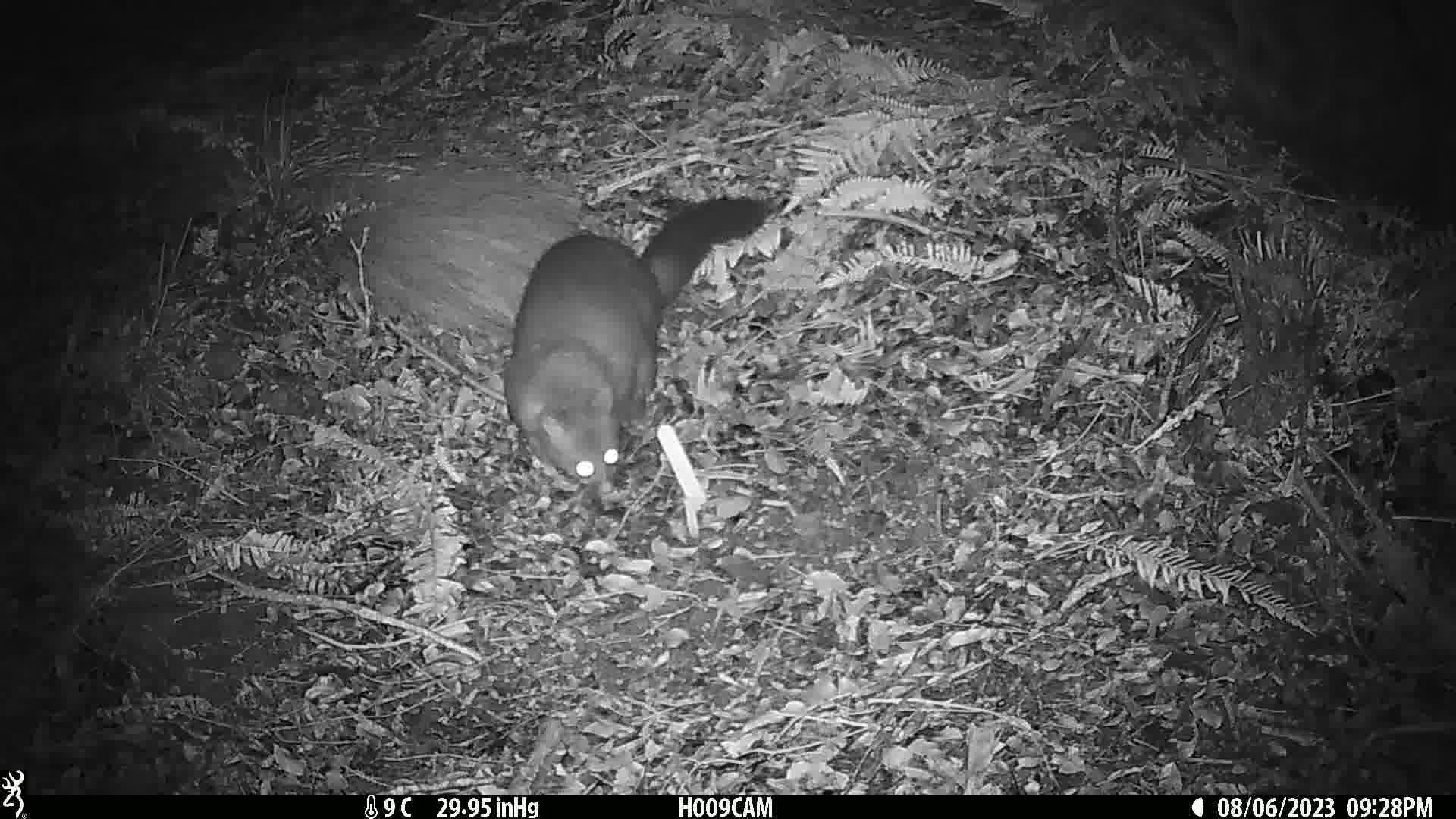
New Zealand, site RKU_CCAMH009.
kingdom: Animalia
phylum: Chordata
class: Mammalia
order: Diprotodontia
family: Phalangeridae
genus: Trichosurus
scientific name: Trichosurus vulpecula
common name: common brushtail possum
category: possum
Possum (common brushtail possum) (Trichosurus vulpecula).